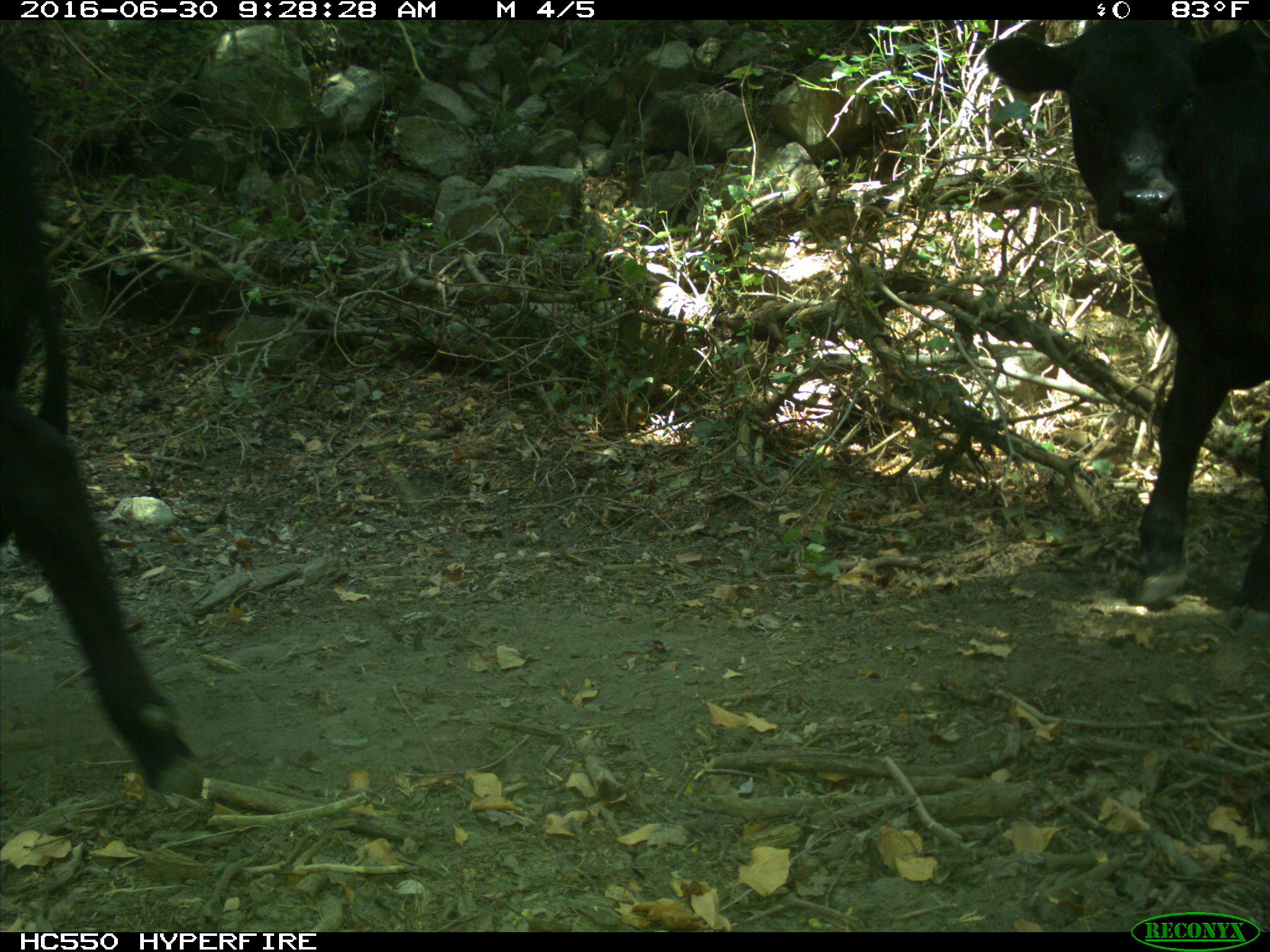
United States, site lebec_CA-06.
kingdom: Animalia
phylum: Chordata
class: Mammalia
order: Artiodactyla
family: Bovidae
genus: Bos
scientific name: Bos taurus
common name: domestic cow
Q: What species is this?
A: Bos taurus (domestic cow).